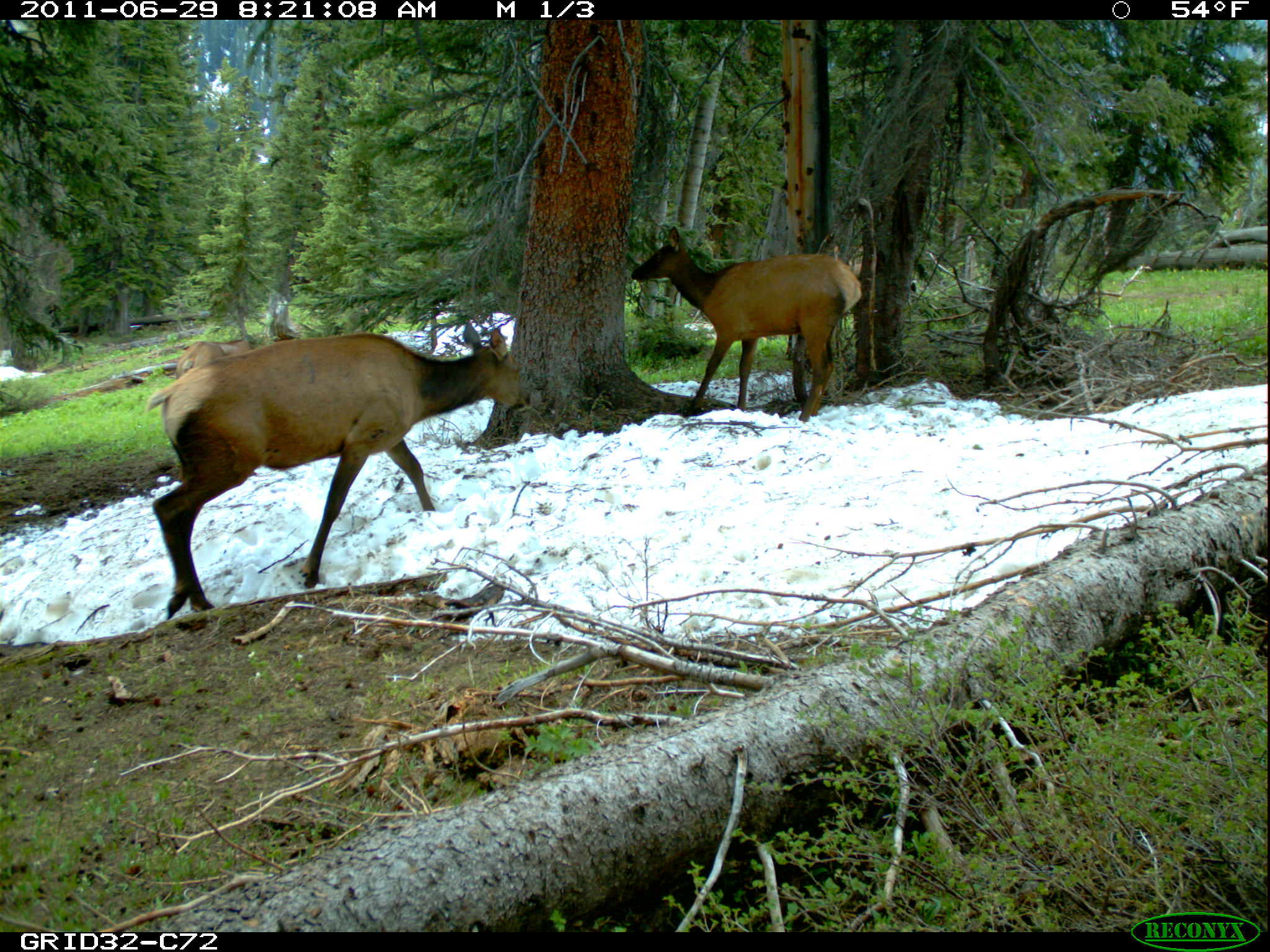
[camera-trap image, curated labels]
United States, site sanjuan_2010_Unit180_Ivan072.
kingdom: Animalia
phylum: Chordata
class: Mammalia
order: Artiodactyla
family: Cervidae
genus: Cervus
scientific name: Cervus elaphus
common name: red deer